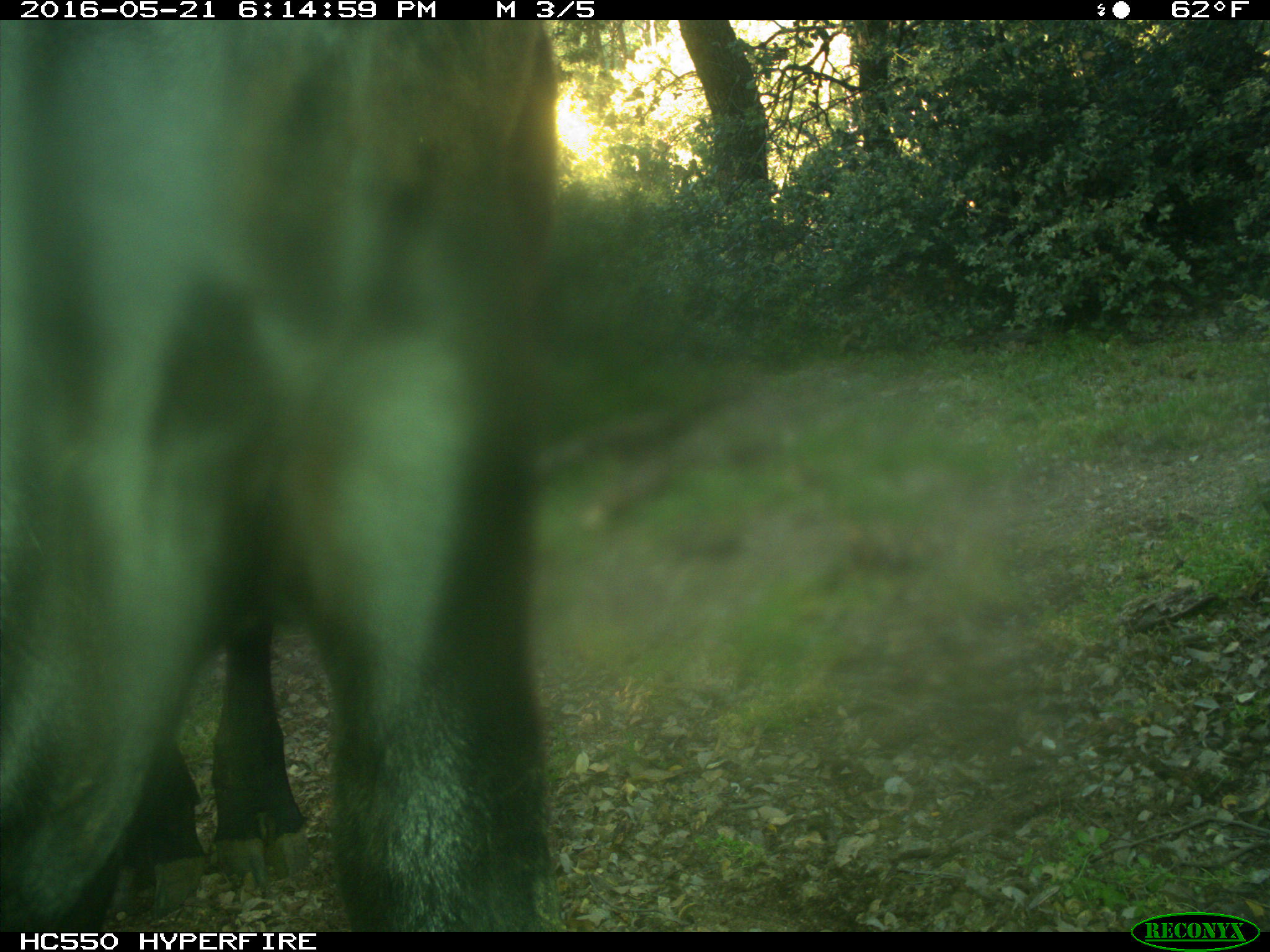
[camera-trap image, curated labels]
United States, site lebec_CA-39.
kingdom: Animalia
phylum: Chordata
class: Mammalia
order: Artiodactyla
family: Bovidae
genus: Bos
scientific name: Bos taurus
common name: domestic cow